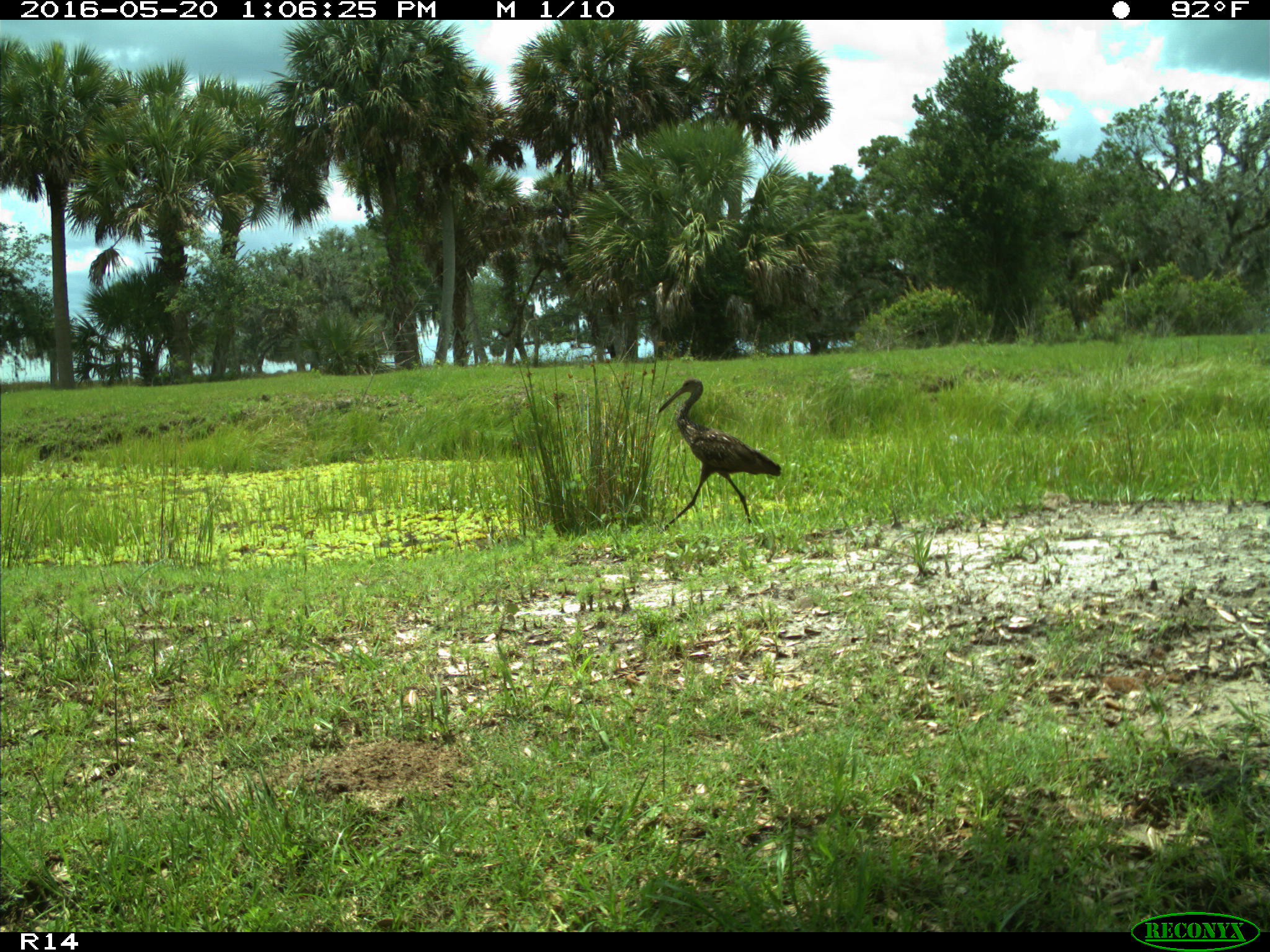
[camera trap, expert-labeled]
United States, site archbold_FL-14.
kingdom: Animalia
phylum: Chordata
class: Aves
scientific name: Aves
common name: birds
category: unidentified bird